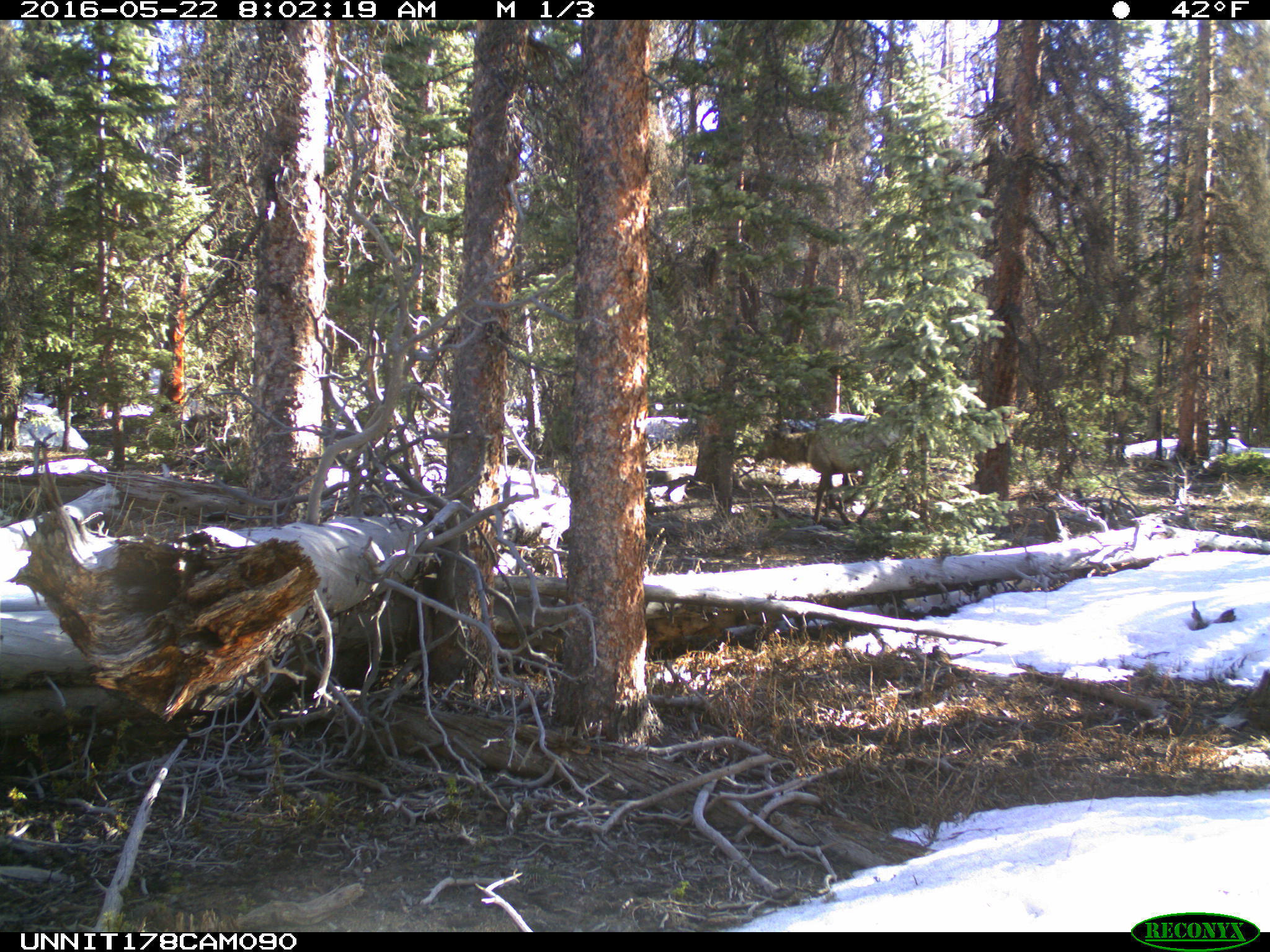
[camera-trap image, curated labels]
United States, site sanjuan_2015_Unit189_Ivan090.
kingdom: Animalia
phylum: Chordata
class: Mammalia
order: Artiodactyla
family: Cervidae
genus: Cervus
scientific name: Cervus elaphus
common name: red deer